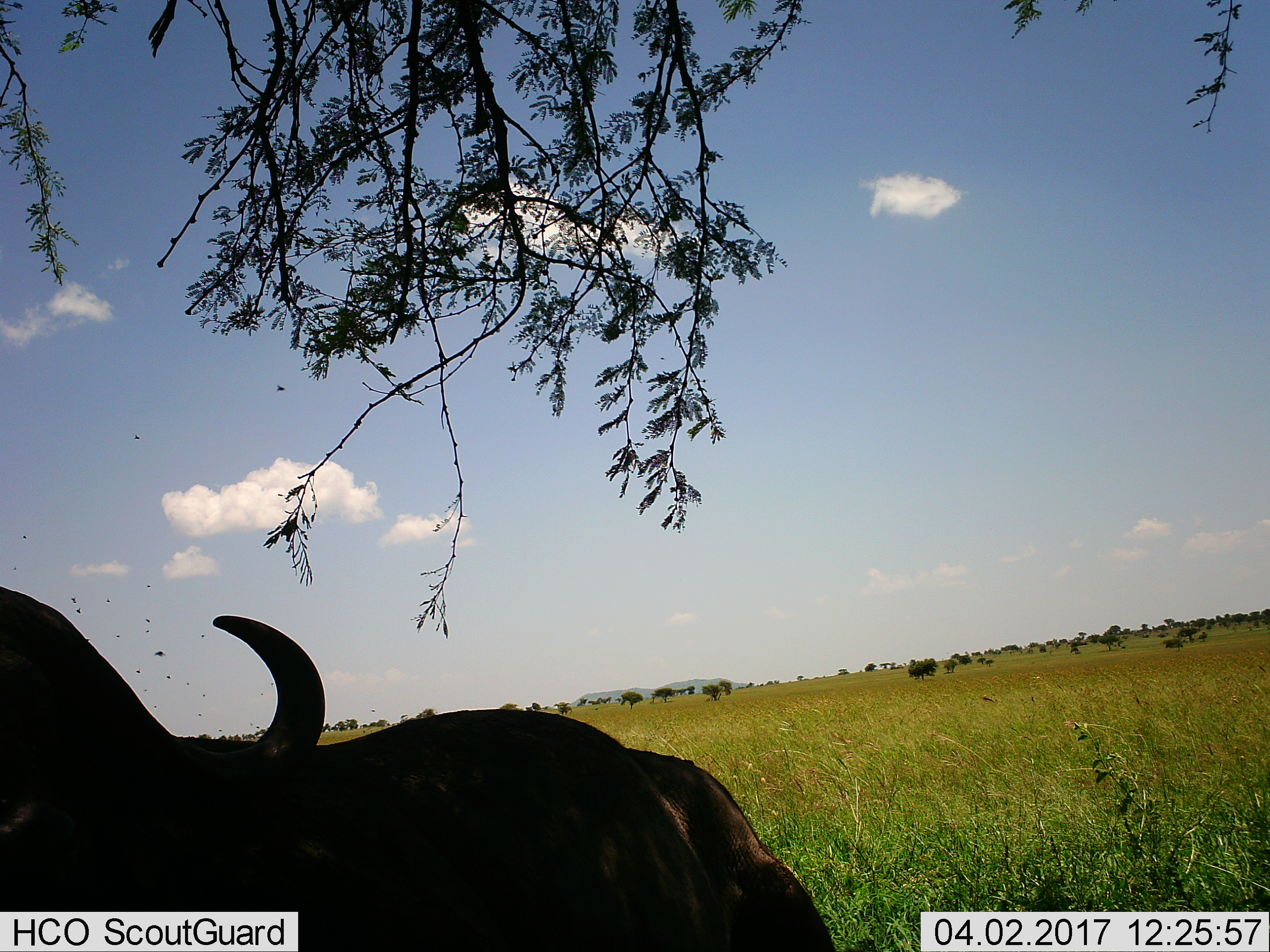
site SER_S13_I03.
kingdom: Animalia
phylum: Chordata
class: Mammalia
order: Artiodactyla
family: Bovidae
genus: Connochaetes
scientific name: Connochaetes taurinus taurinus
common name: blue wildebeest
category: wildebeestblue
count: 1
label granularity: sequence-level